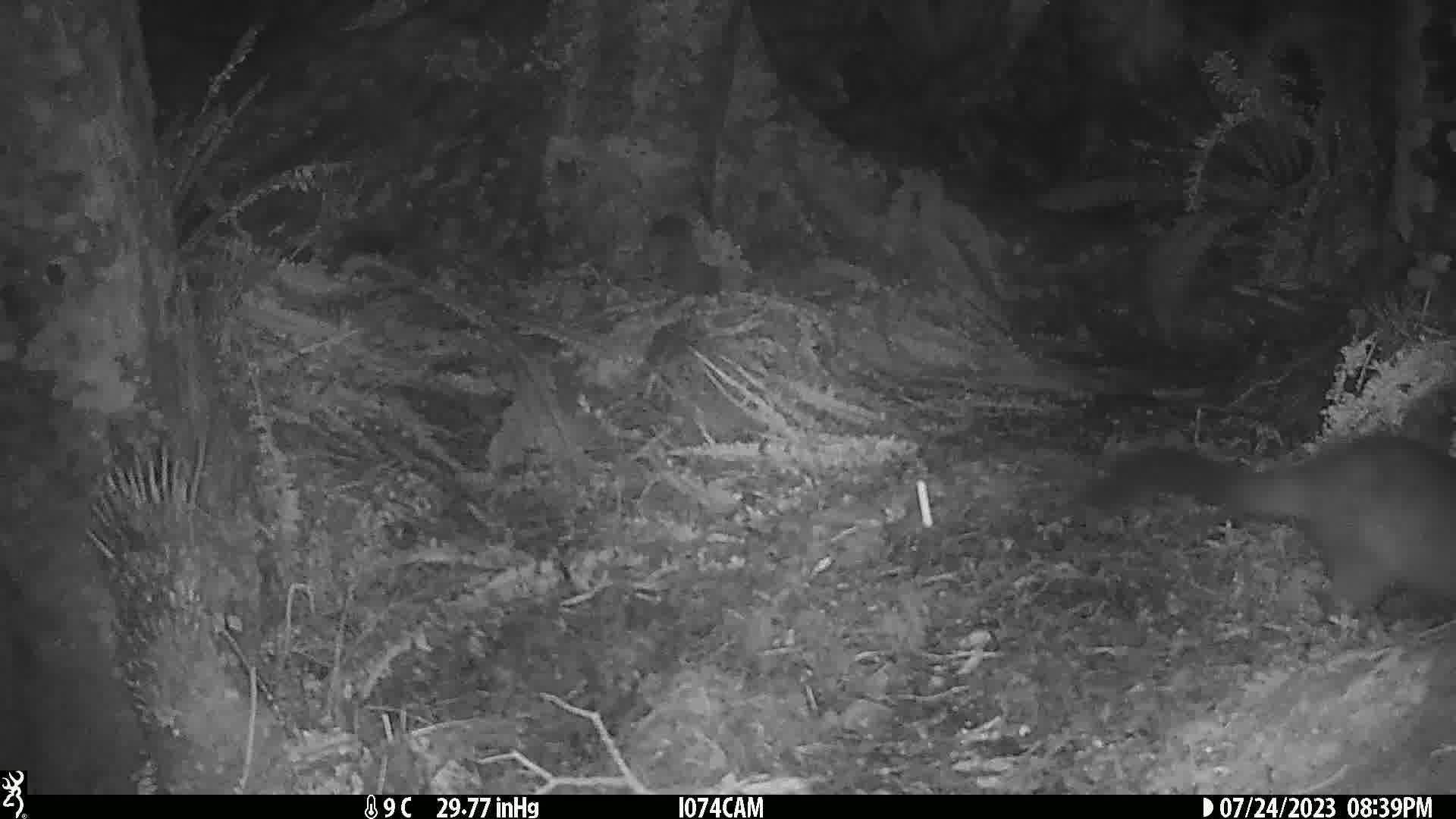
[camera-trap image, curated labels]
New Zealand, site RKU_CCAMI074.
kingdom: Animalia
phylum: Chordata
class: Mammalia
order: Diprotodontia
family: Phalangeridae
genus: Trichosurus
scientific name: Trichosurus vulpecula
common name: common brushtail possum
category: possum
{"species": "possum (common brushtail possum) (Trichosurus vulpecula)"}